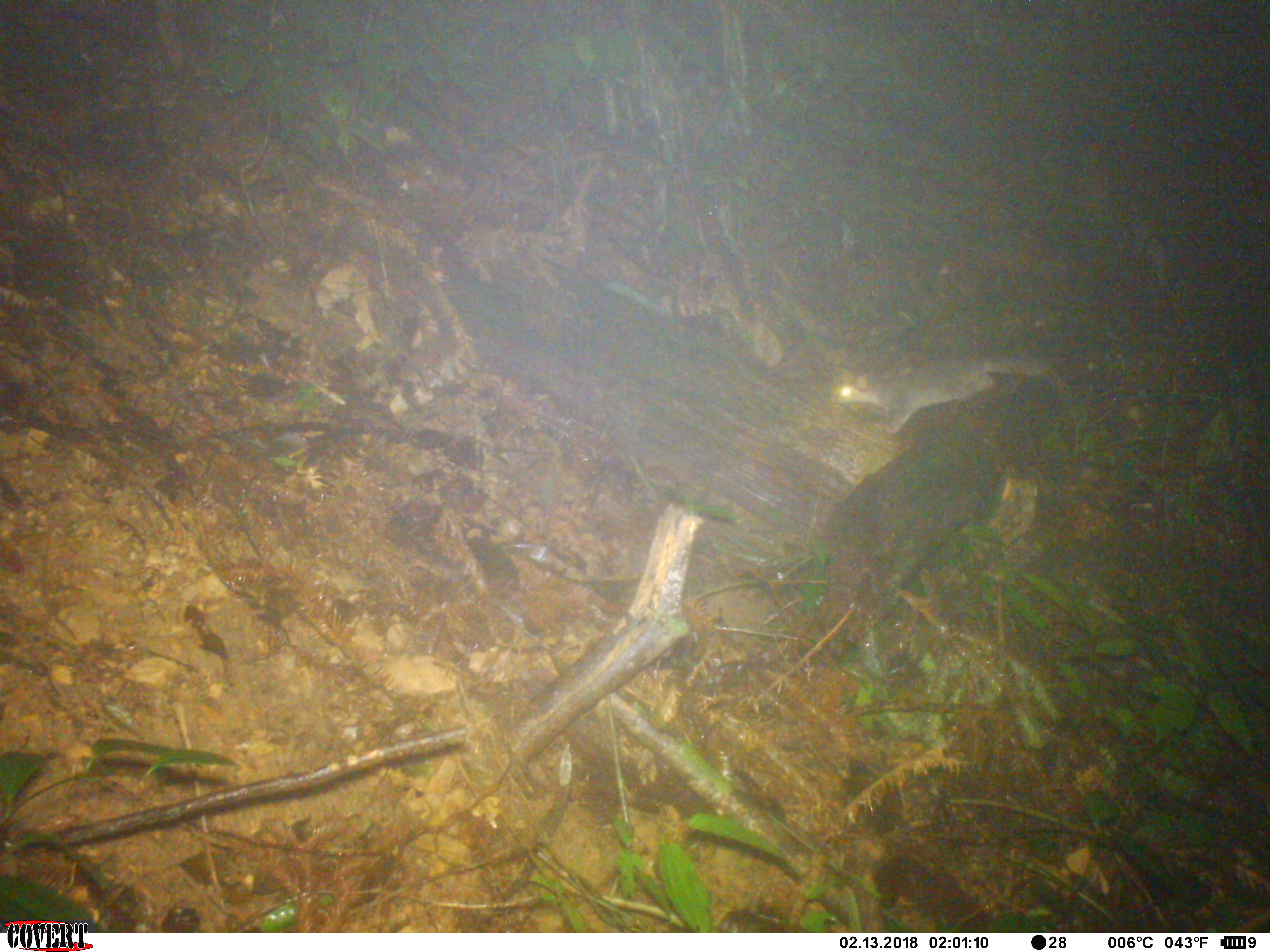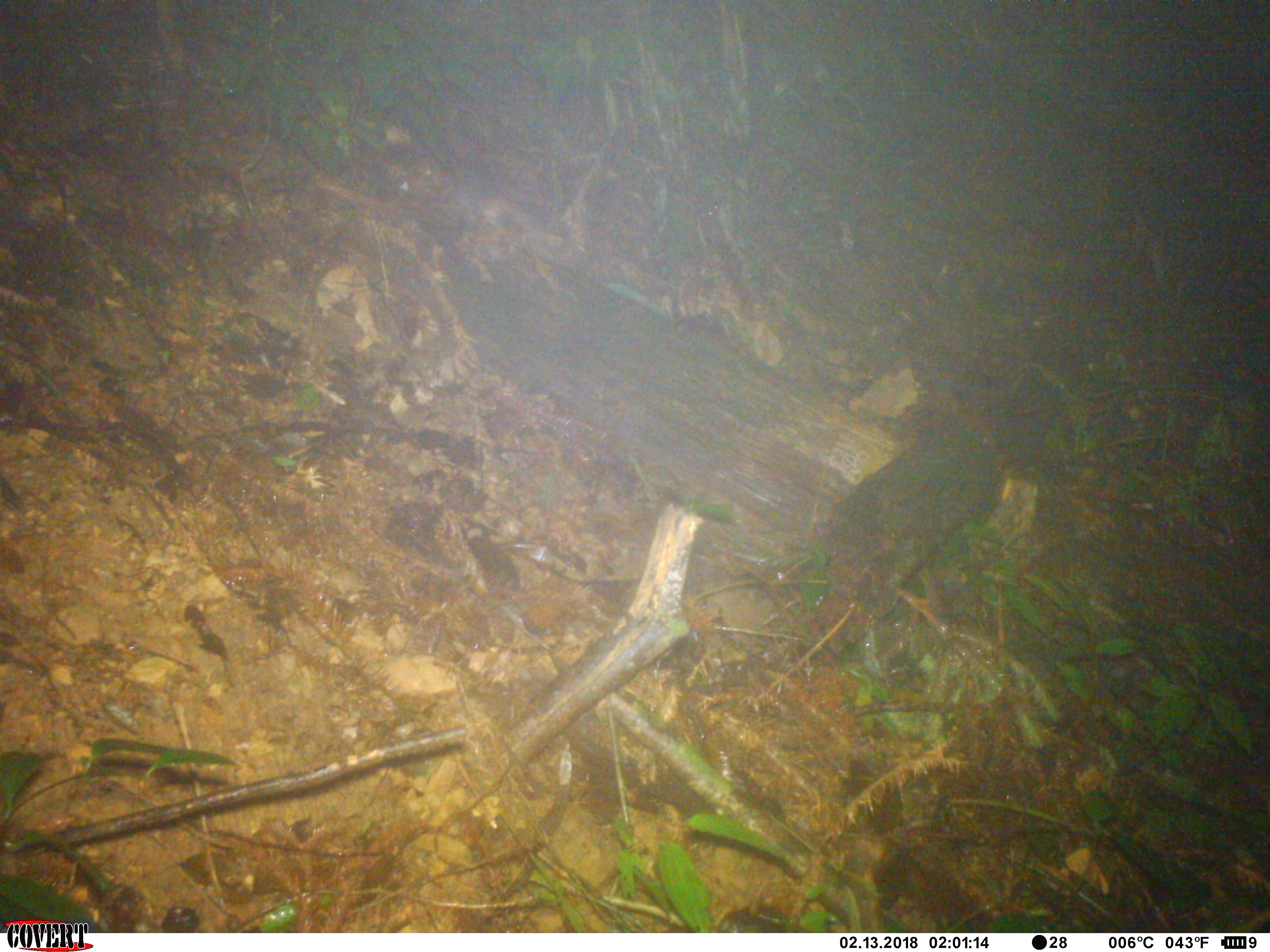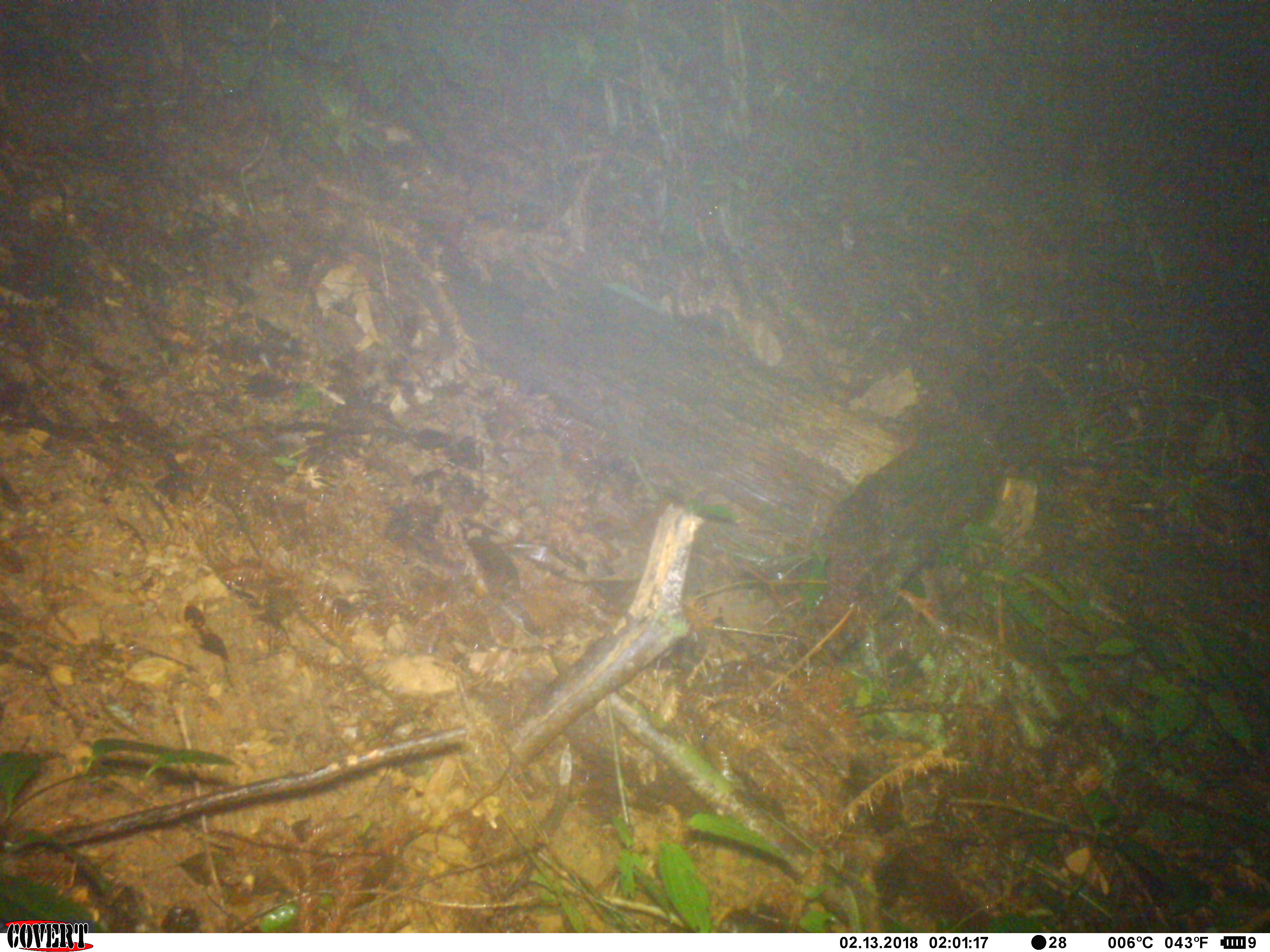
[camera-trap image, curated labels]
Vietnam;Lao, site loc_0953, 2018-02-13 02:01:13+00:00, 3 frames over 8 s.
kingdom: Animalia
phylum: Chordata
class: Mammalia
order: Carnivora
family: Mustelidae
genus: Melogale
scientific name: Melogale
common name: ferret badger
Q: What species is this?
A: Ferret badger (Melogale).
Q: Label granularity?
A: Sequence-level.